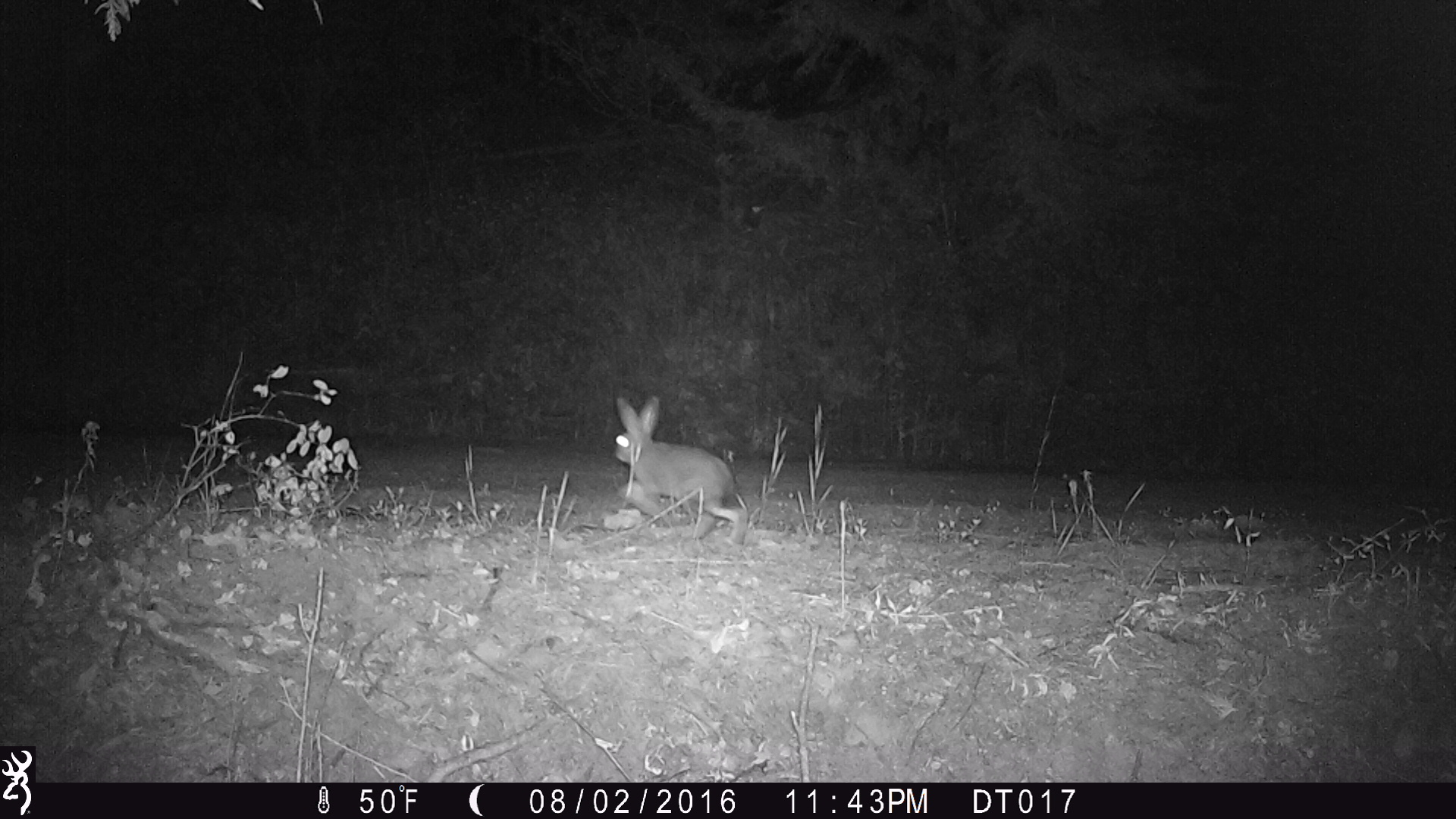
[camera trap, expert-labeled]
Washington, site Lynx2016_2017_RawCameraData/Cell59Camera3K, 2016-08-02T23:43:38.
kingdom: Animalia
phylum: Chordata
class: Mammalia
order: Lagomorpha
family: Leporidae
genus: Lepus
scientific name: Lepus americanus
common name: snowshoe hare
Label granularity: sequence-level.